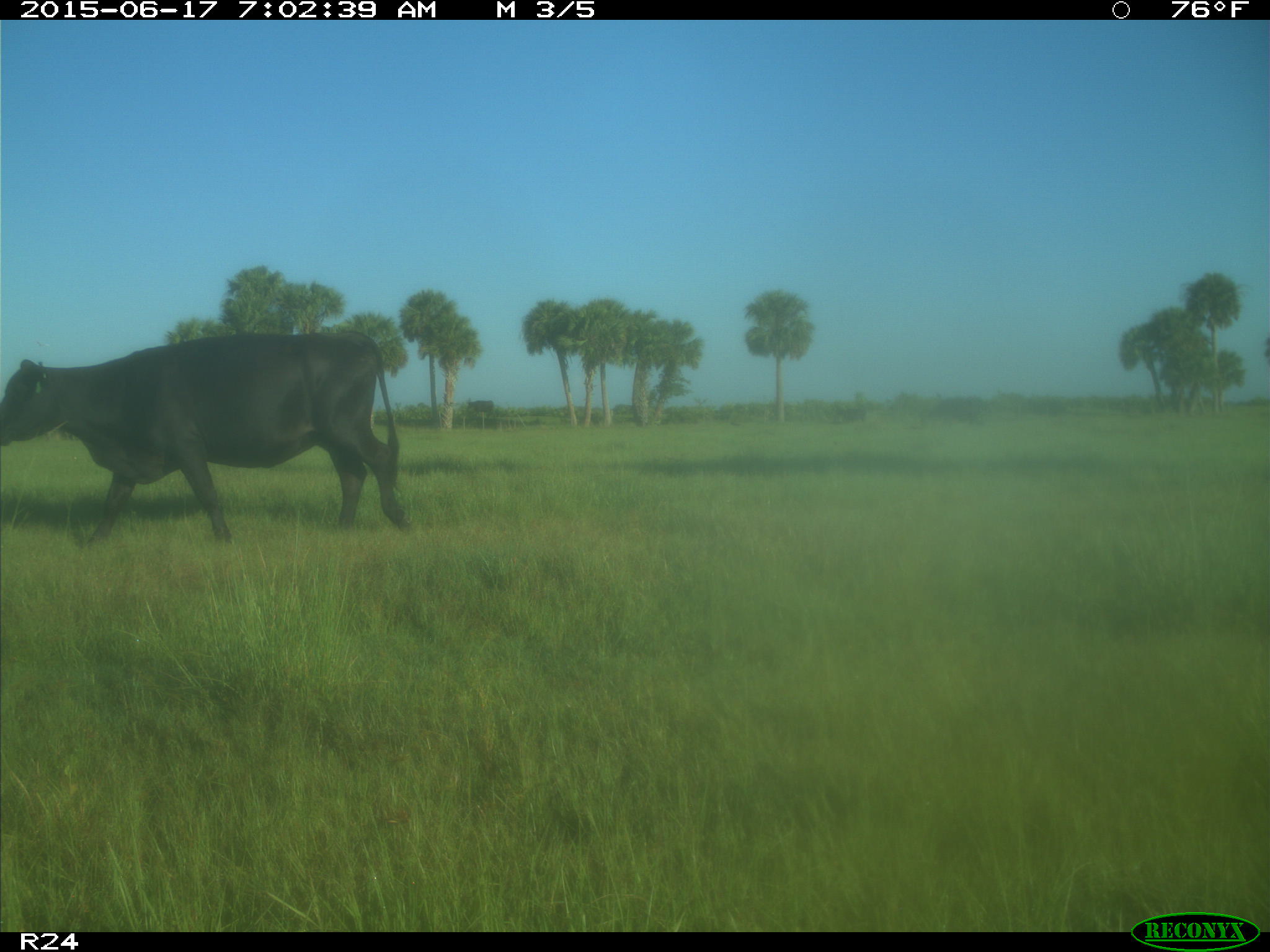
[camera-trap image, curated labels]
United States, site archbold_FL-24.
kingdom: Animalia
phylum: Chordata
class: Mammalia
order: Artiodactyla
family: Bovidae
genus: Bos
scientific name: Bos taurus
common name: domestic cow